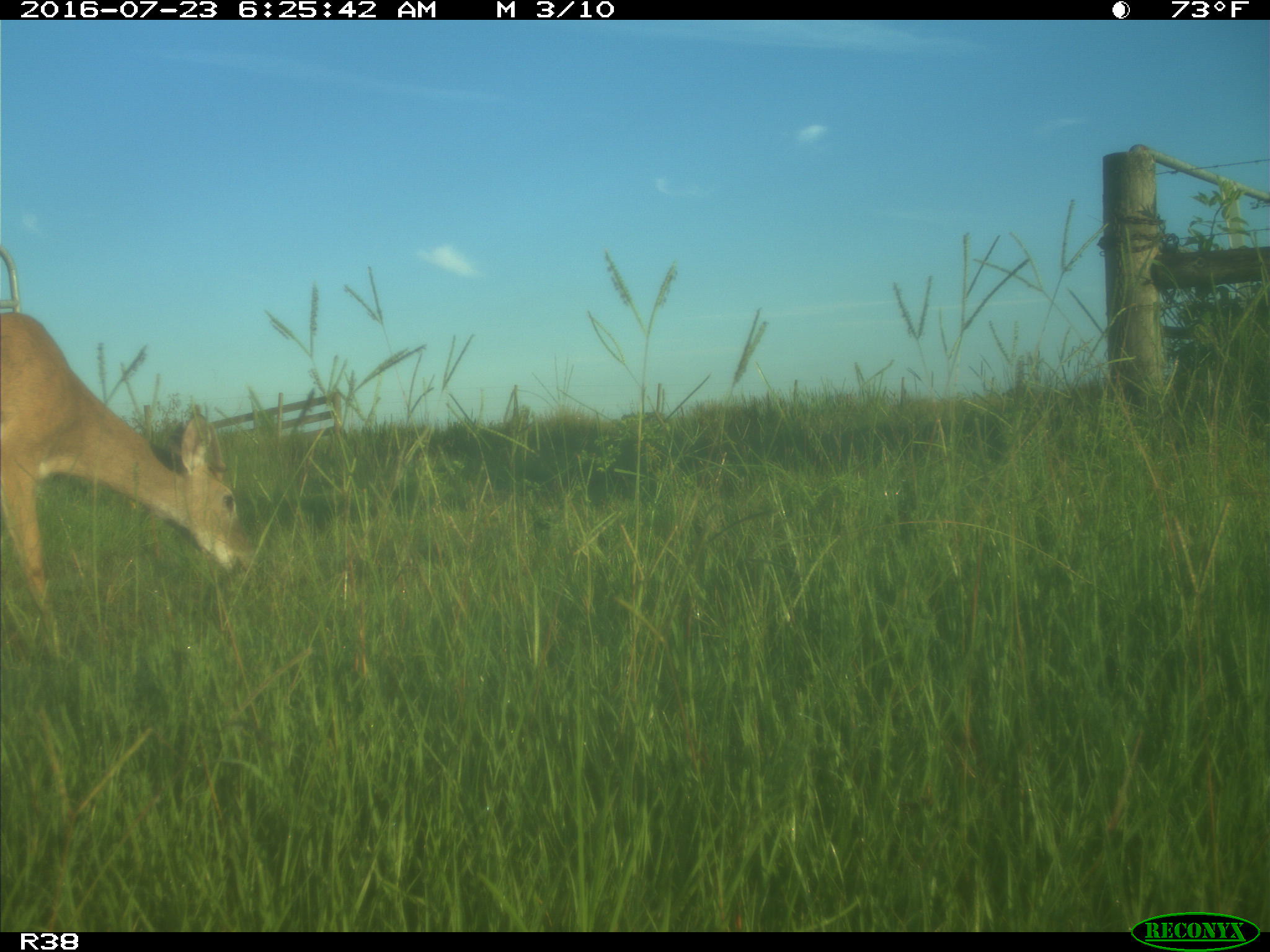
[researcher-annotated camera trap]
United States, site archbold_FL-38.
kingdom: Animalia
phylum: Chordata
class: Mammalia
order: Artiodactyla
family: Cervidae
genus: Odocoileus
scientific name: Odocoileus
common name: deer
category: unidentified deer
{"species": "unidentified deer (deer) (Odocoileus)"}